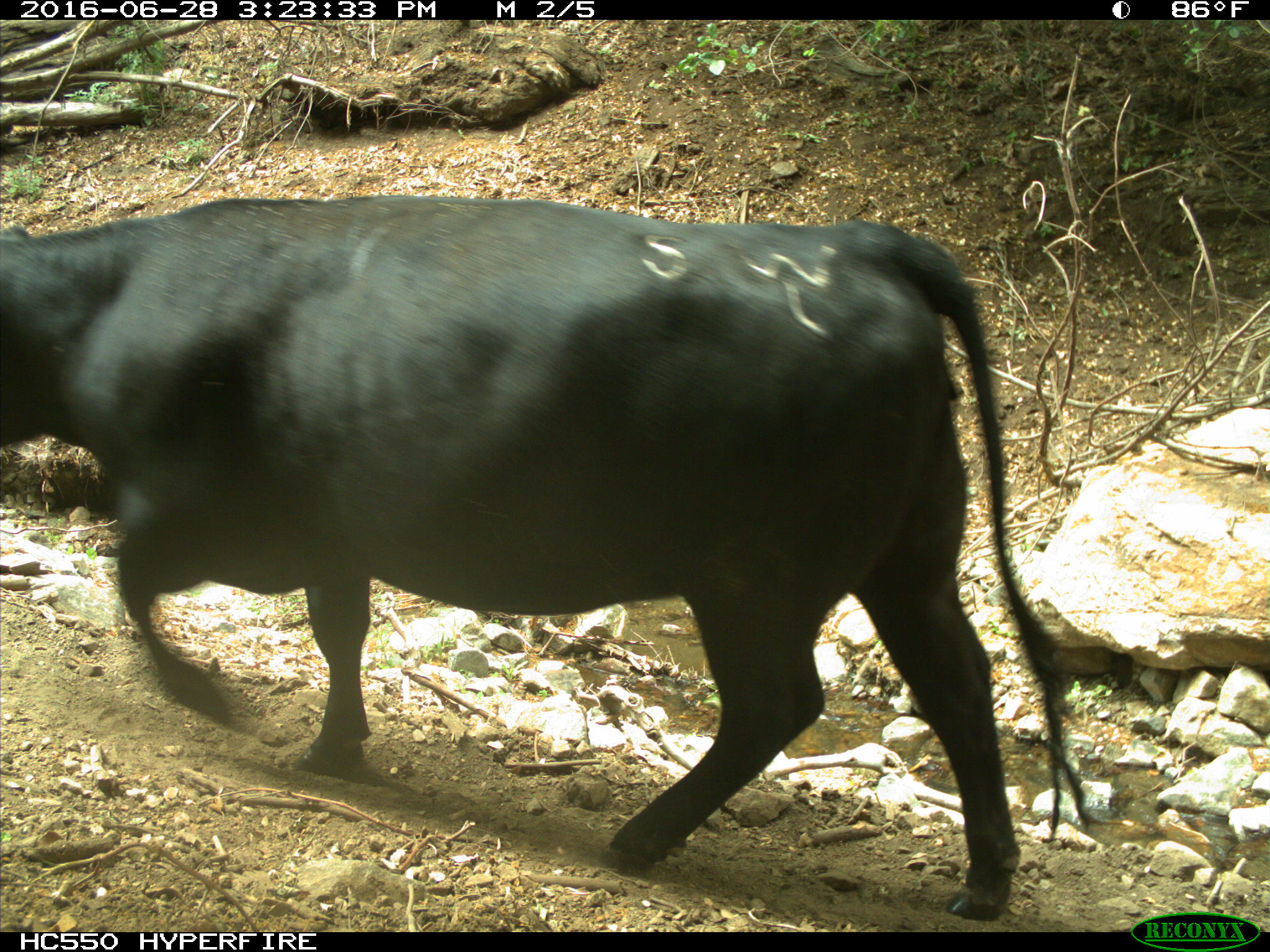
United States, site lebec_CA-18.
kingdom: Animalia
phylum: Chordata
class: Mammalia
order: Artiodactyla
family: Bovidae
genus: Bos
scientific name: Bos taurus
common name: domestic cow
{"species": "Bos taurus (domestic cow)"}